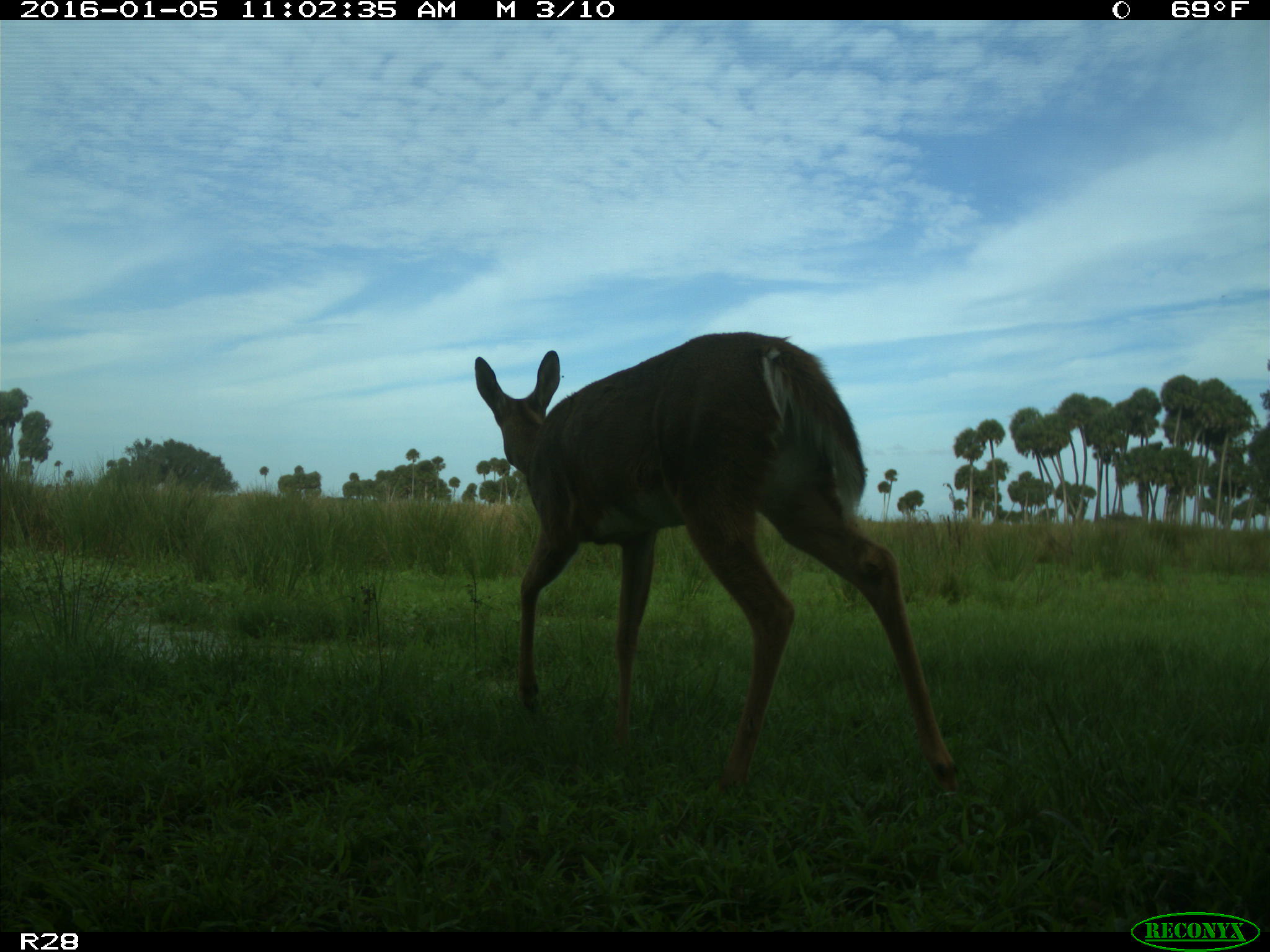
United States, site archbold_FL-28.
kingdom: Animalia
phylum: Chordata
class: Mammalia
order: Artiodactyla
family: Cervidae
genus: Odocoileus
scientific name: Odocoileus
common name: deer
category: unidentified deer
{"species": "unidentified deer (deer) (Odocoileus)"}